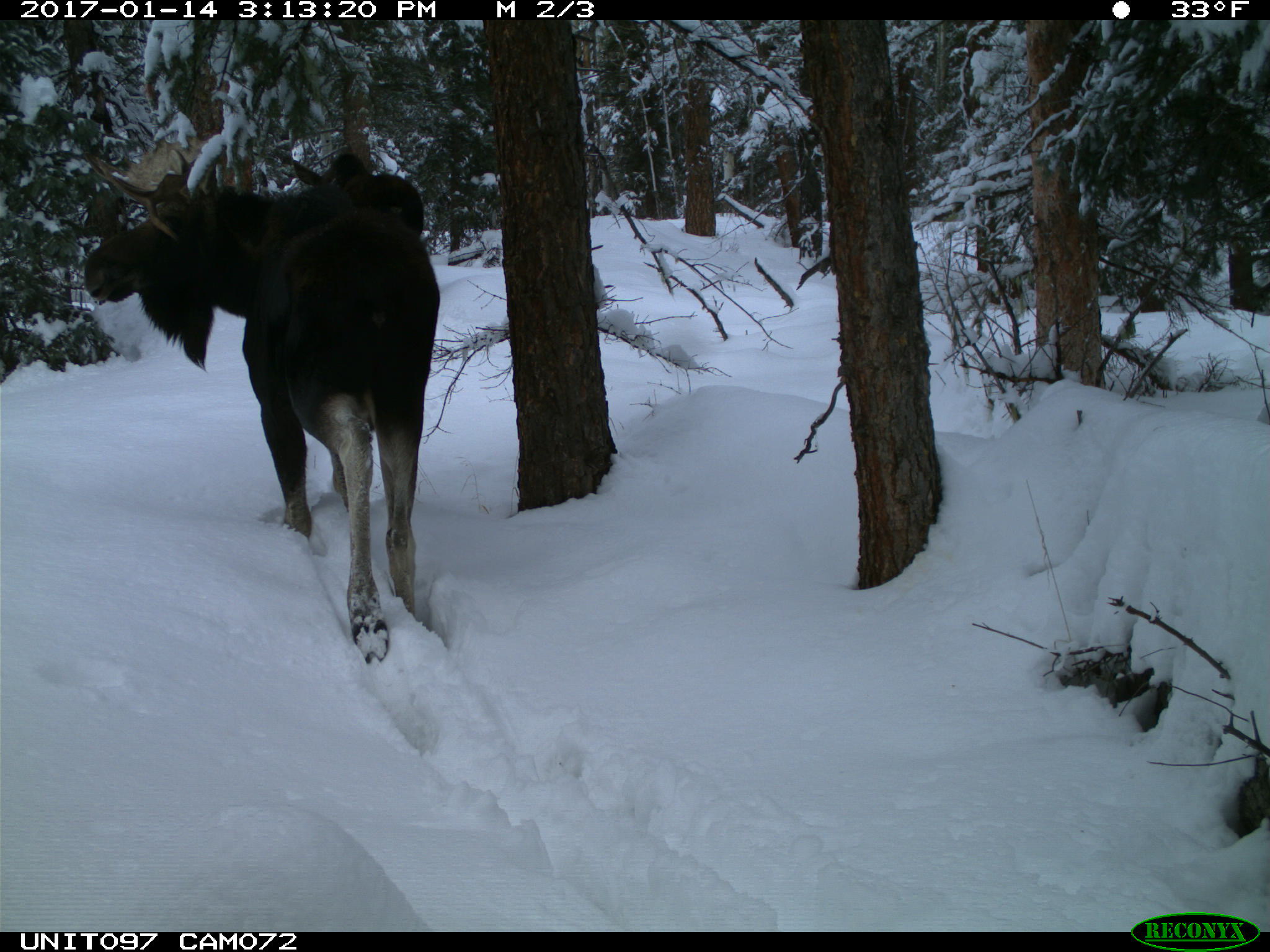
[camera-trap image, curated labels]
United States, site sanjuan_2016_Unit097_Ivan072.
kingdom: Animalia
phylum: Chordata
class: Mammalia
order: Artiodactyla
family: Cervidae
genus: Alces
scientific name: Alces alces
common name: moose